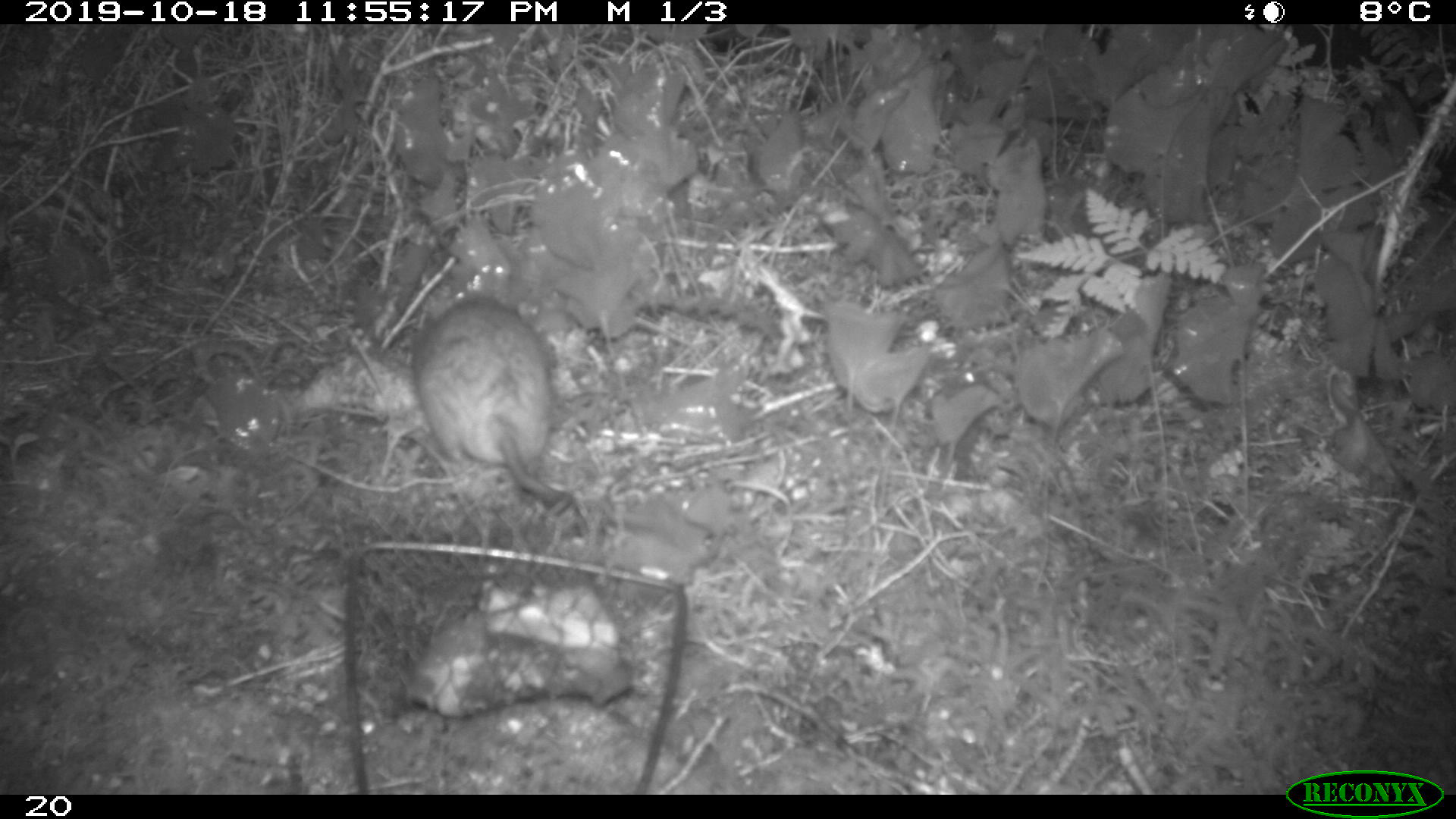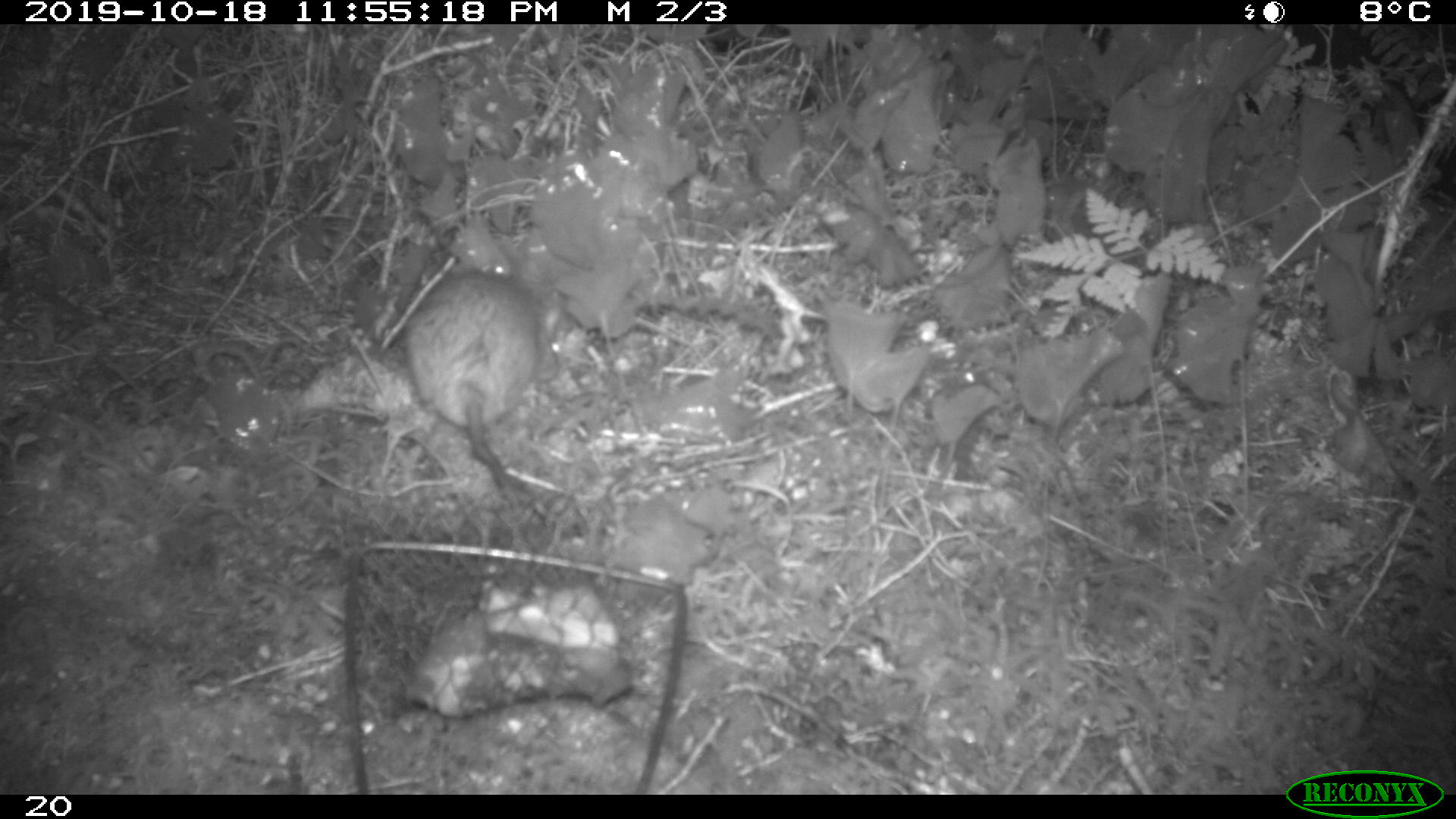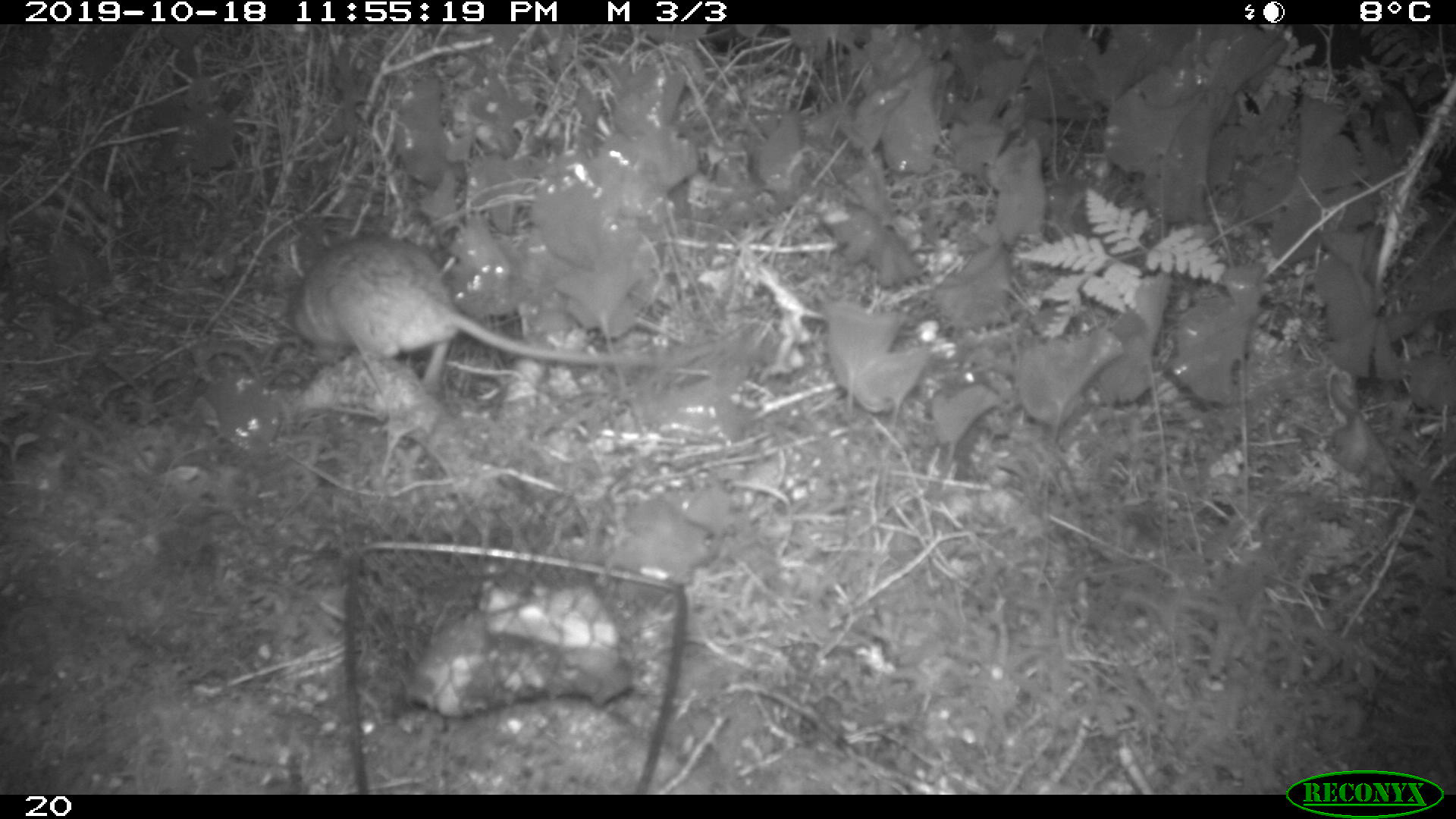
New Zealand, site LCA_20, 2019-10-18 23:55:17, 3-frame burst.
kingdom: Animalia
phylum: Chordata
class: Mammalia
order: Rodentia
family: Muridae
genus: Rattus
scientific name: Rattus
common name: rat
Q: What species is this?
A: Rat (Rattus).